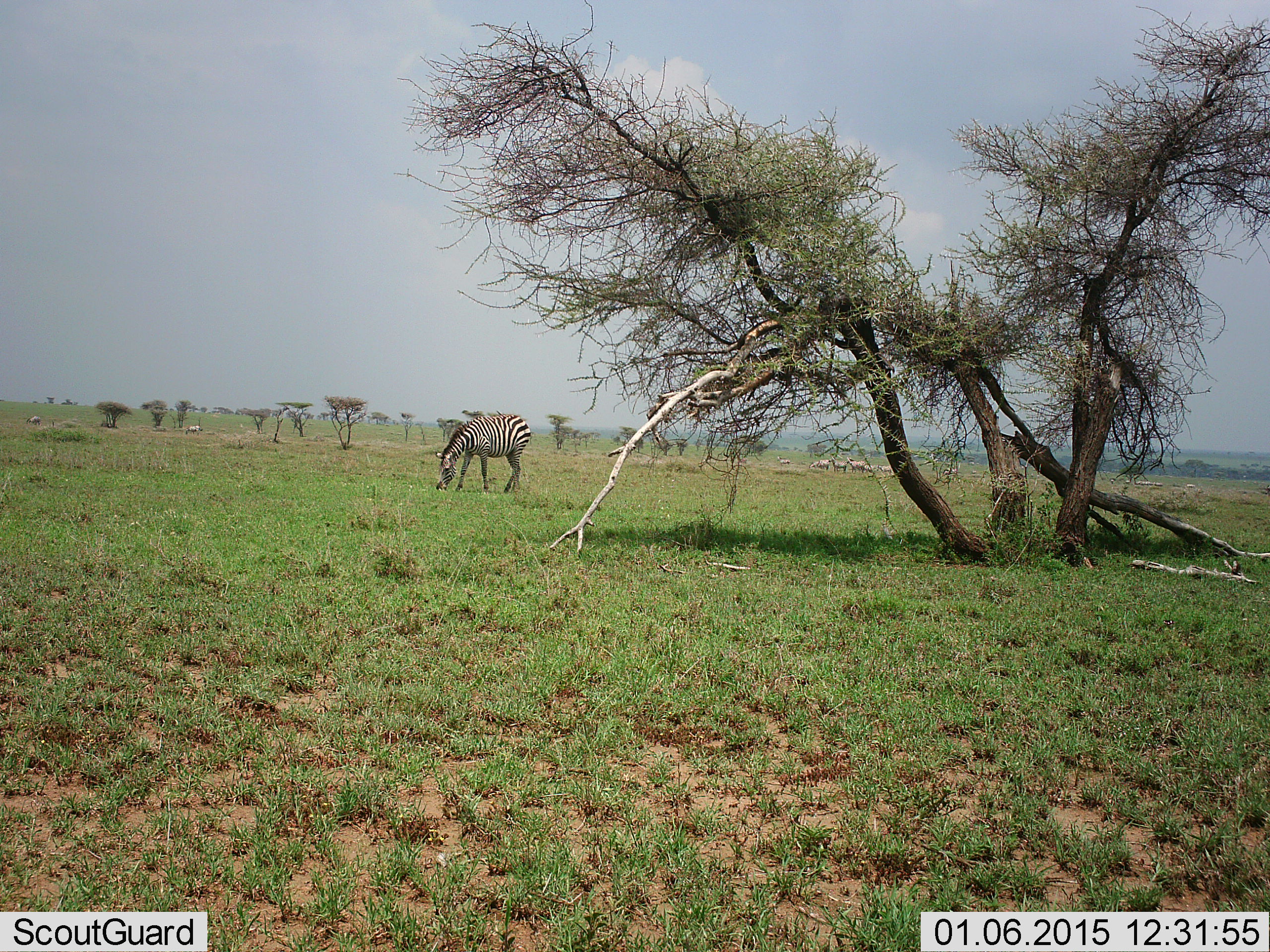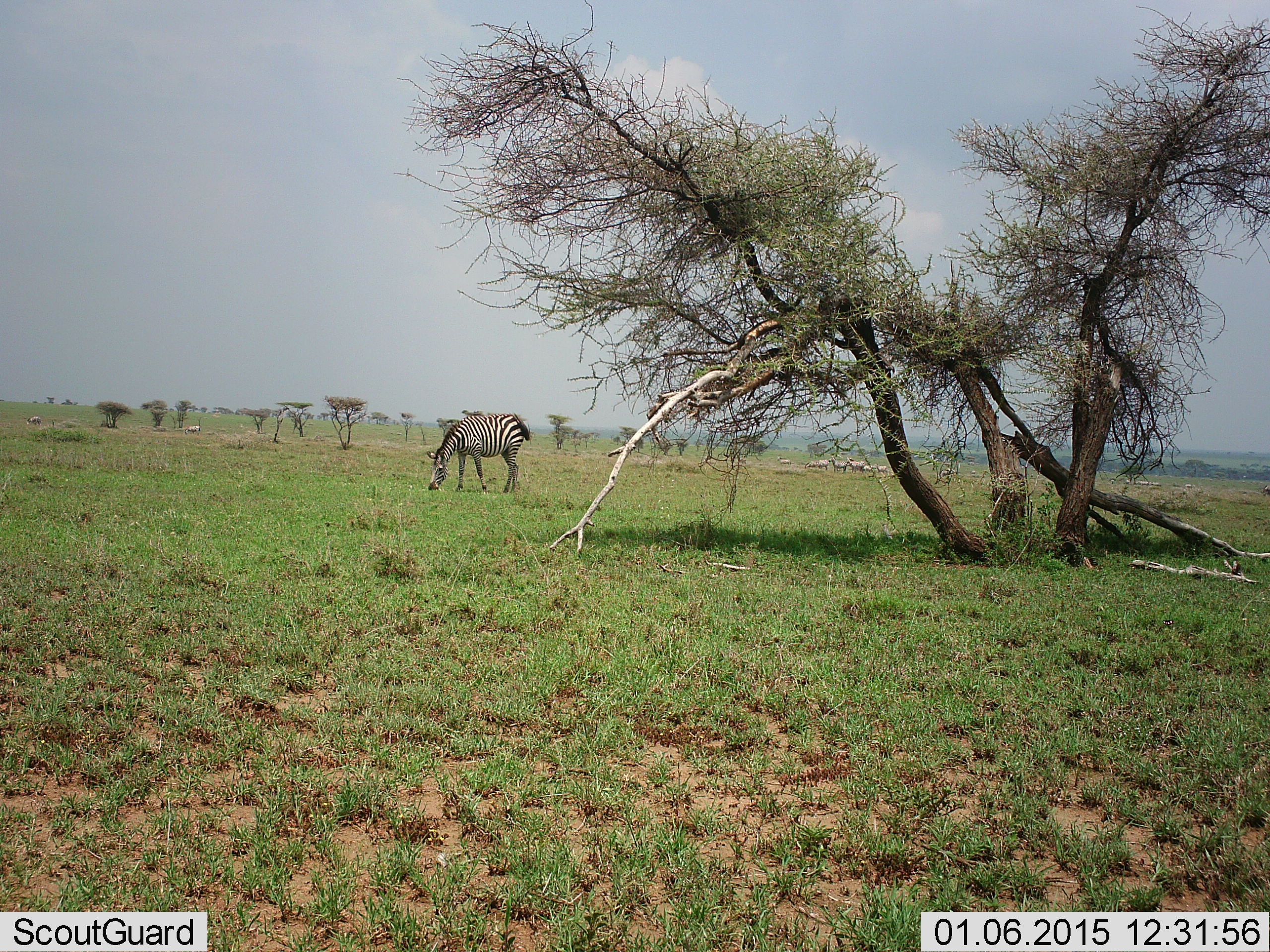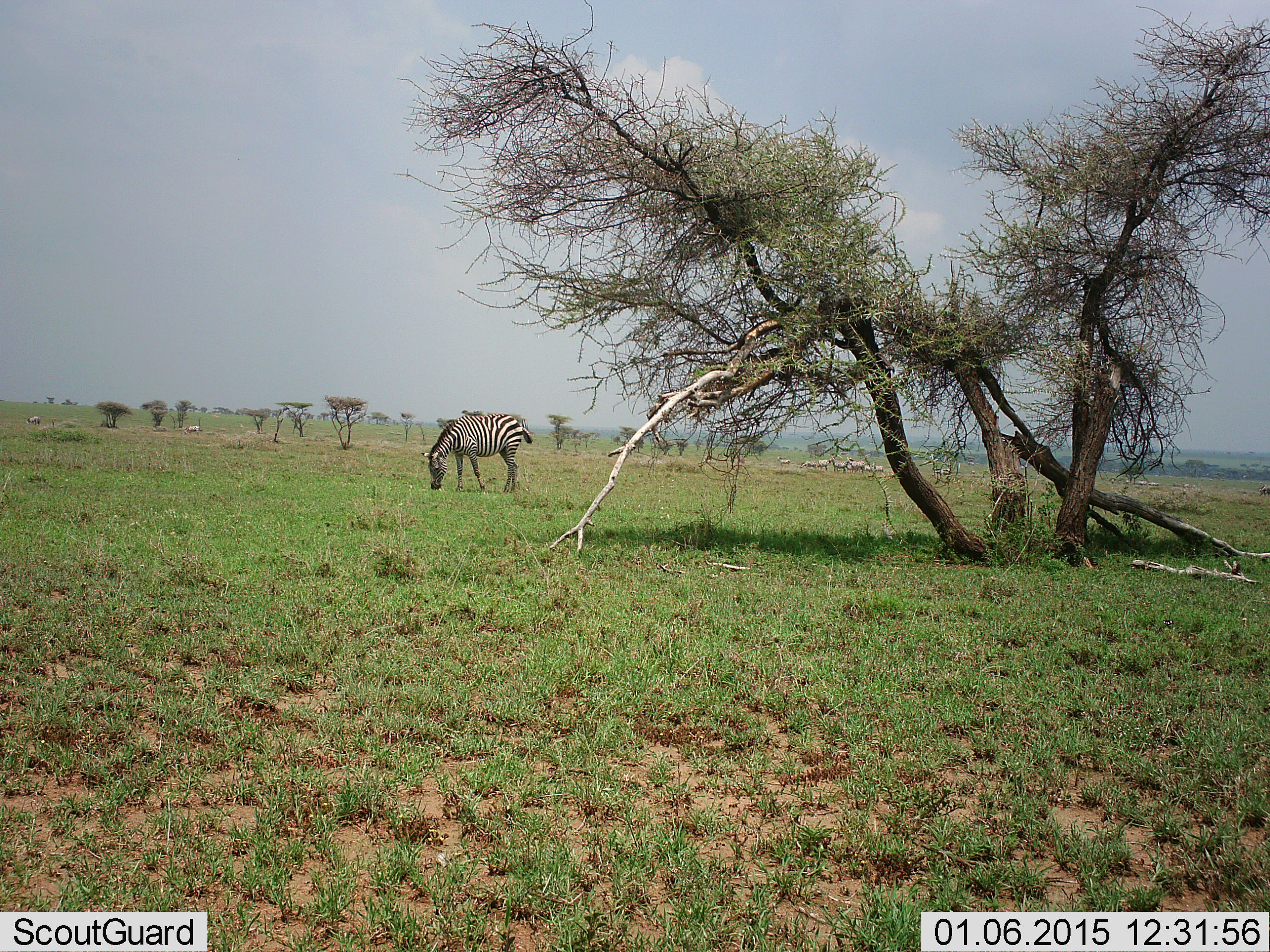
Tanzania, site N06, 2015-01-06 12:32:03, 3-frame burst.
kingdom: Animalia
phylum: Chordata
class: Mammalia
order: Perissodactyla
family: Equidae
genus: Equus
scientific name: Equus quagga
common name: plains zebra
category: zebra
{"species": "zebra (plains zebra) (Equus quagga)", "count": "1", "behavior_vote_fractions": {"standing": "30%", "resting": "0%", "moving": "10%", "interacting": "0%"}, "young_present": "0%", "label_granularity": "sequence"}